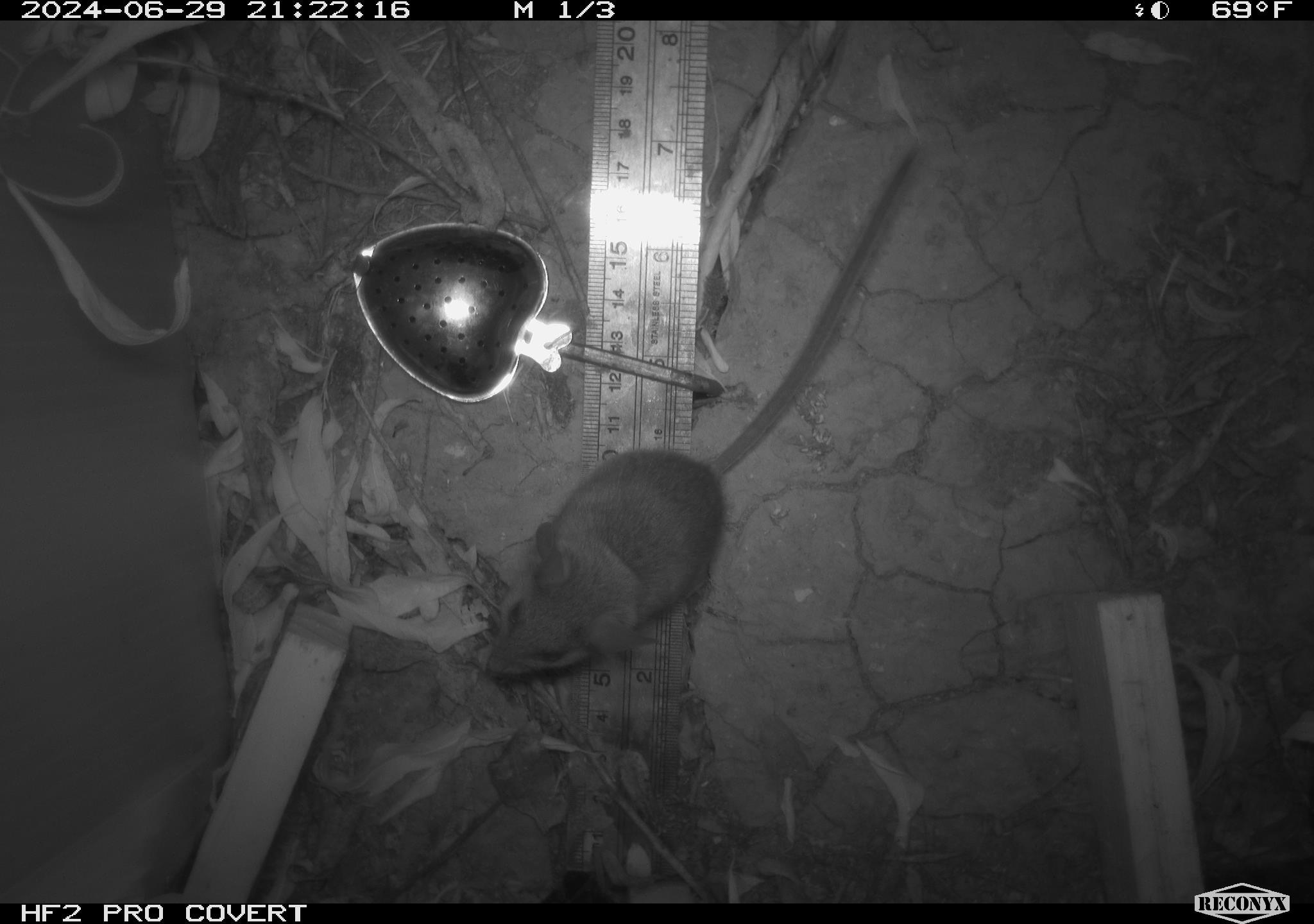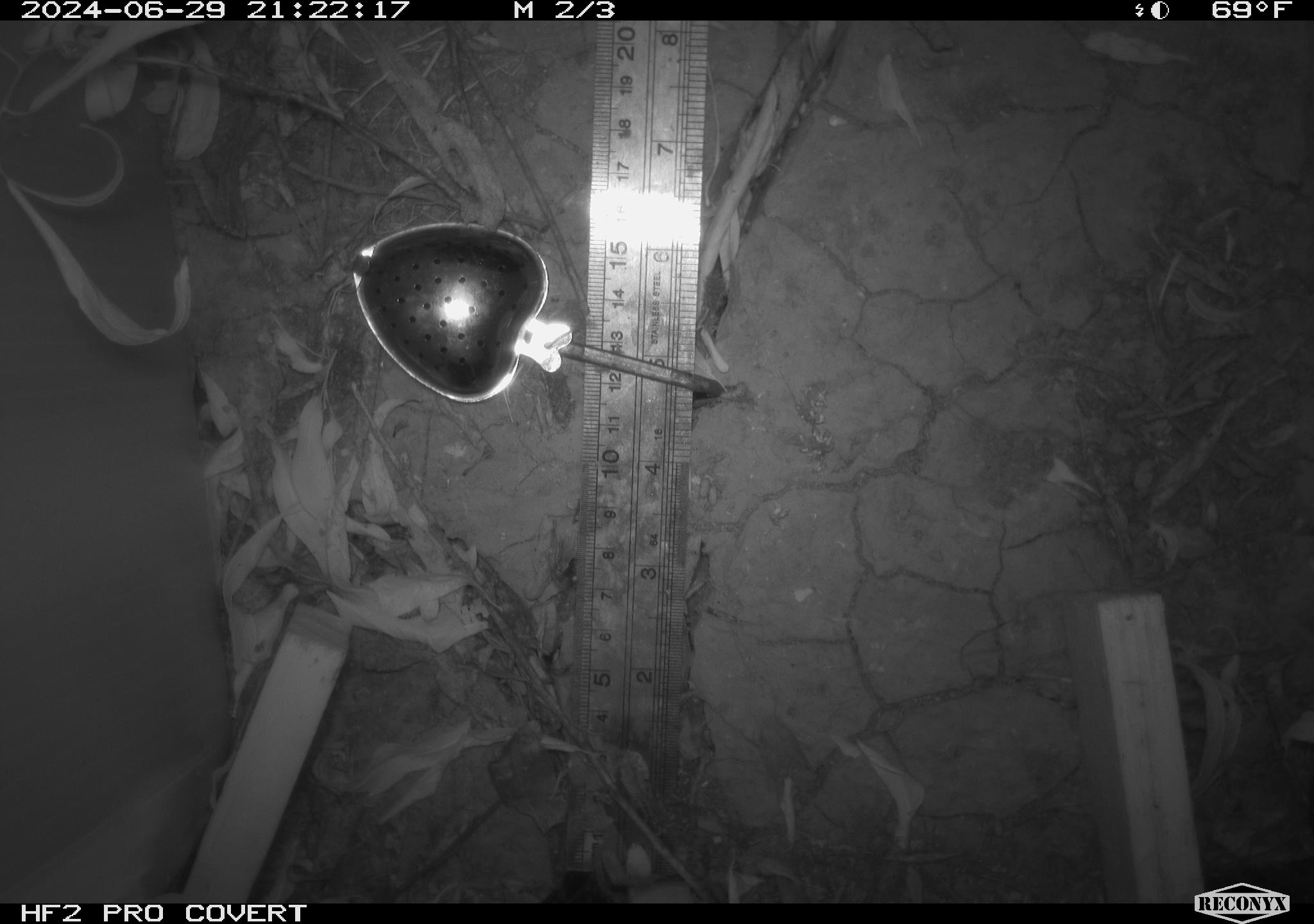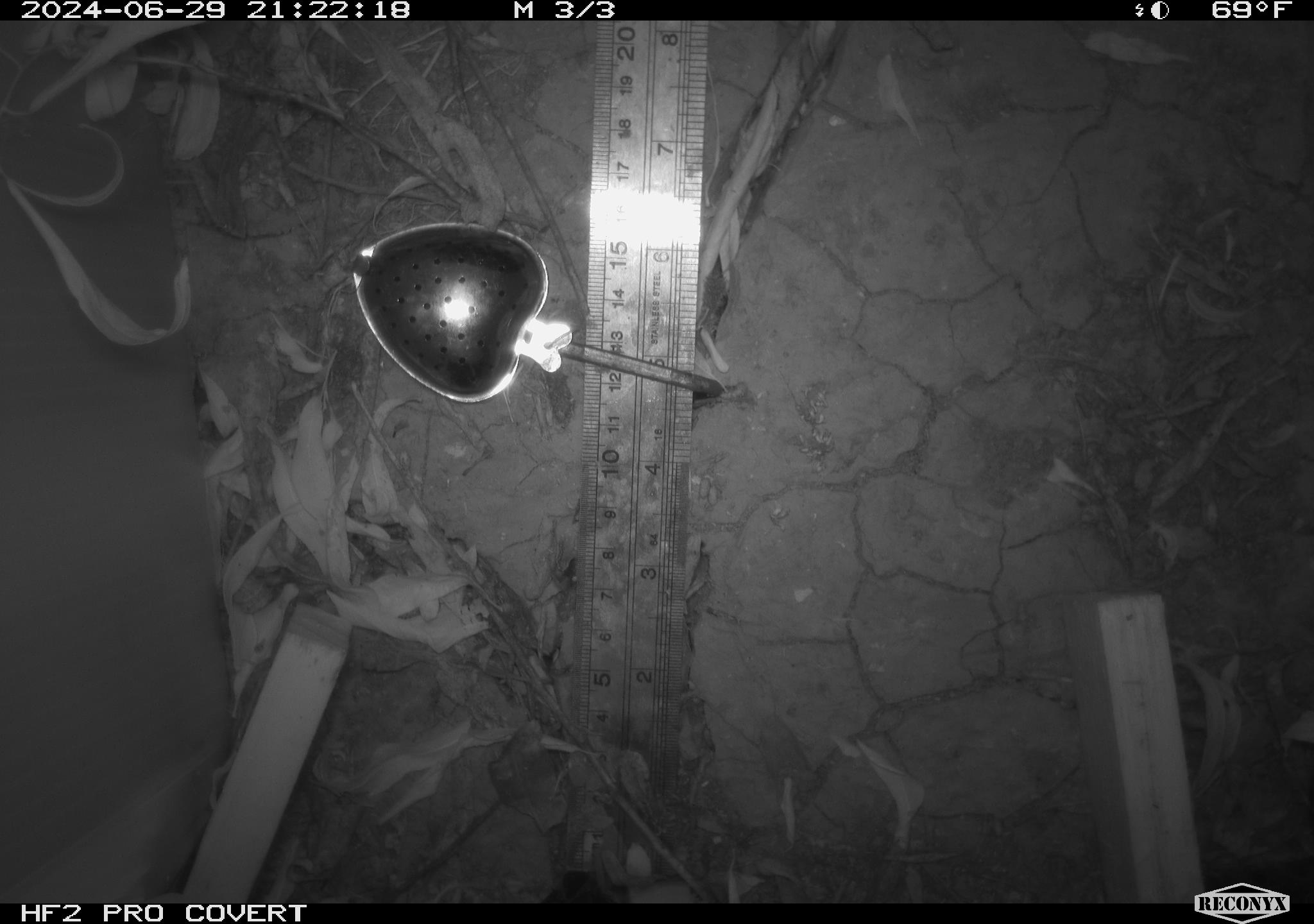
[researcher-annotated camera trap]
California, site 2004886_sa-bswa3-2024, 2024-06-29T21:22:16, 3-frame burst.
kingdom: Animalia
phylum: Chordata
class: Mammalia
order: Rodentia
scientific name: Rodentia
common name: mouse species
Mouse species (Rodentia).